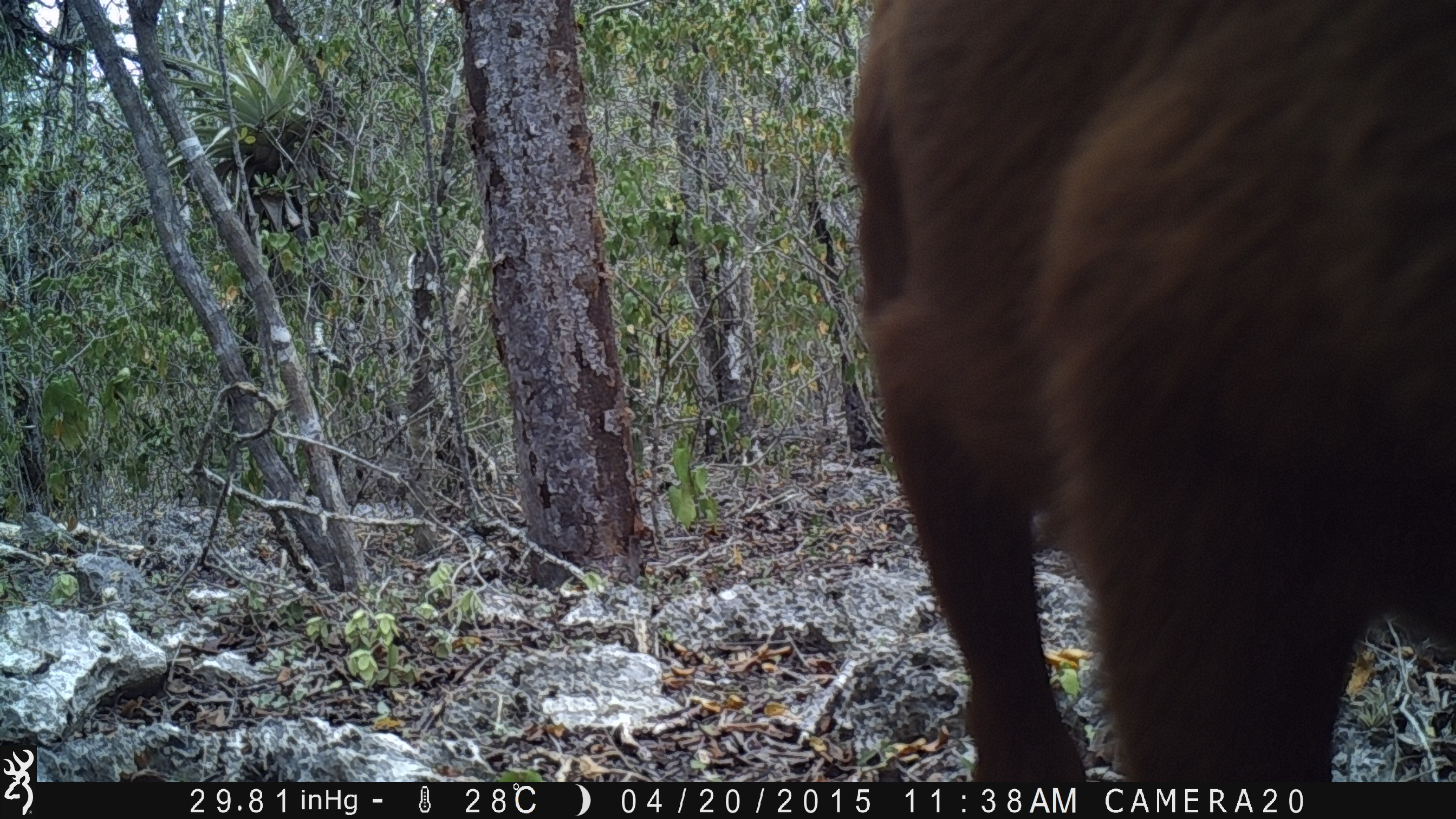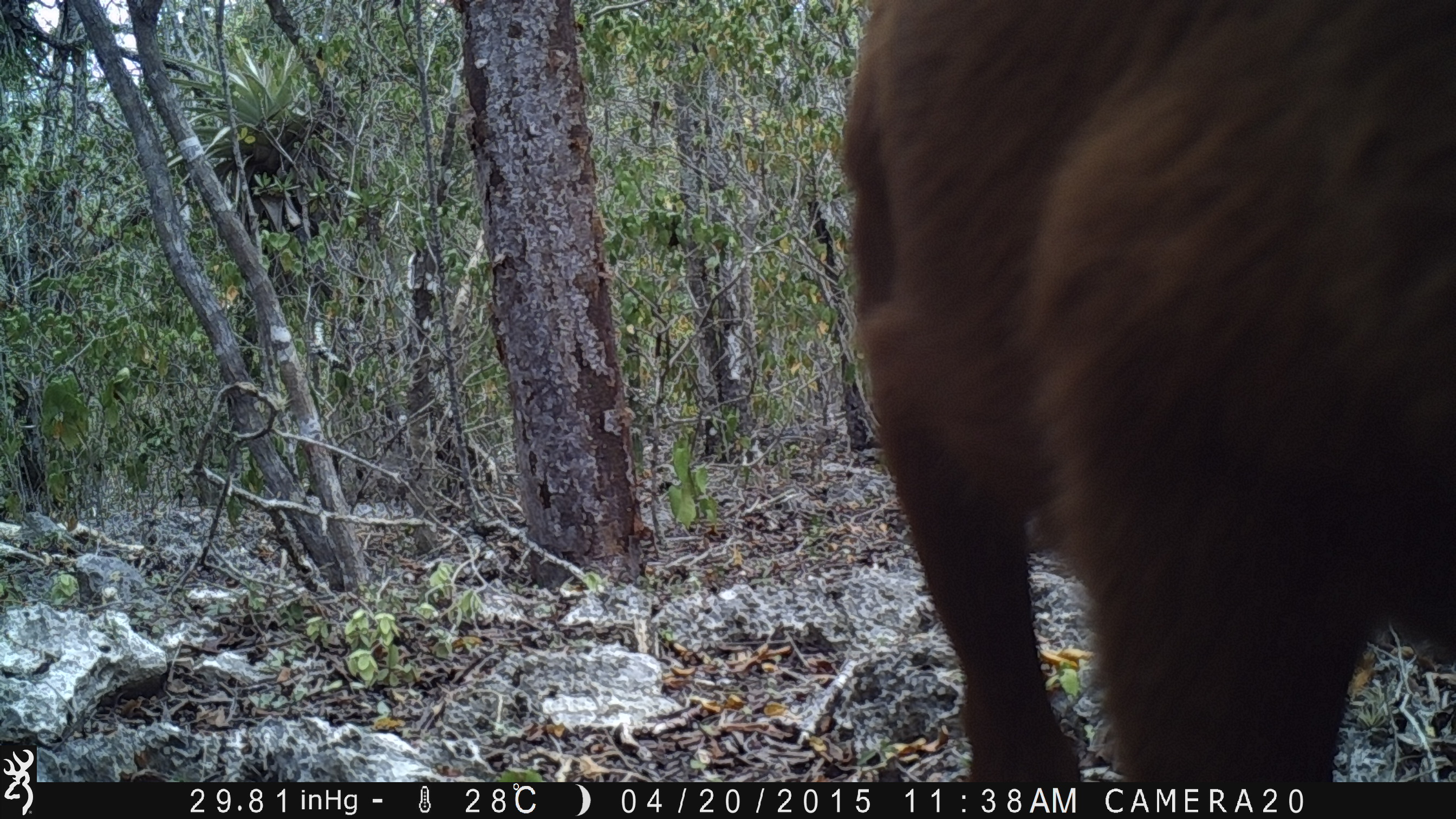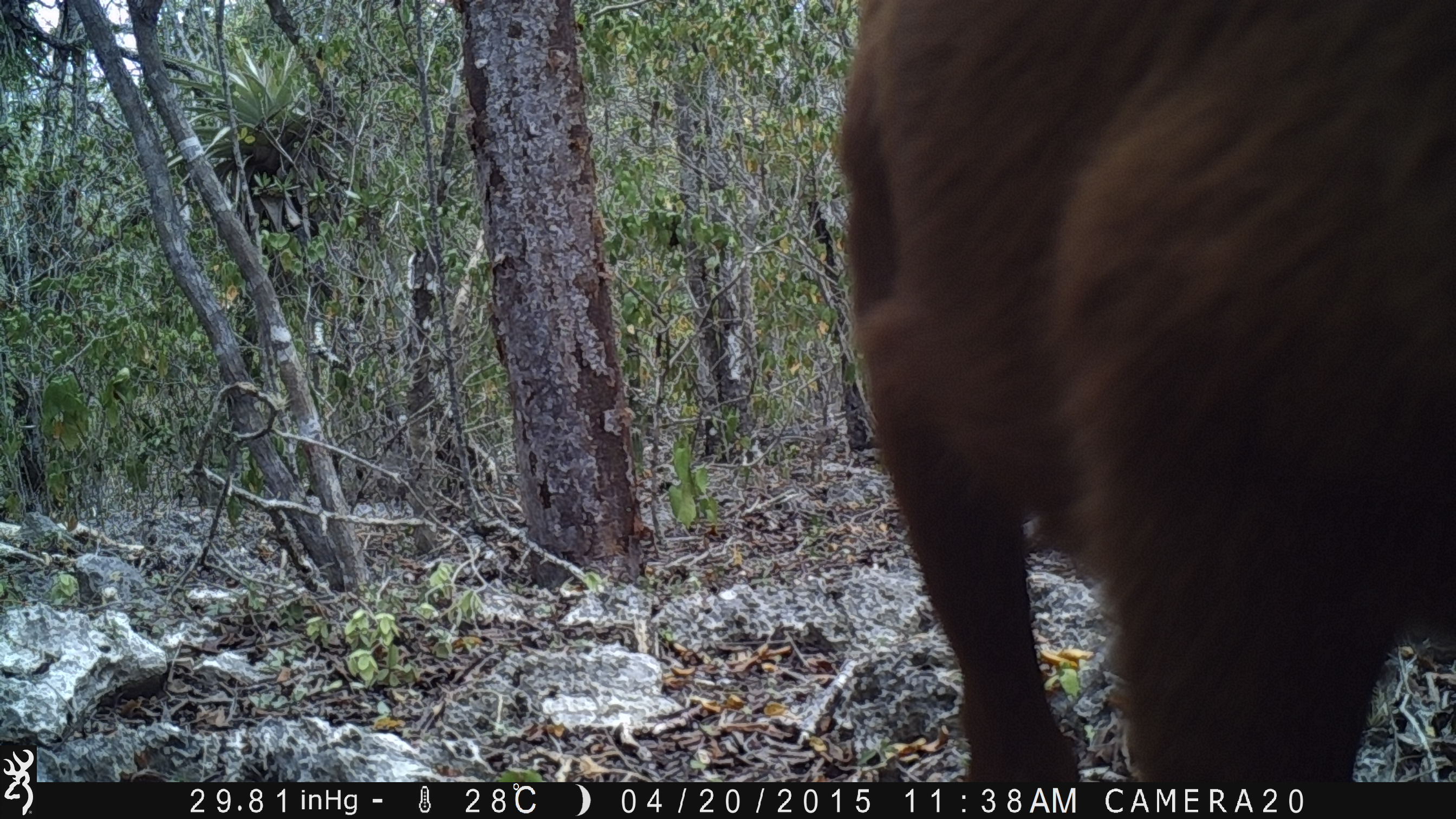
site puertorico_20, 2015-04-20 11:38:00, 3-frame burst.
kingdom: Animalia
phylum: Chordata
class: Mammalia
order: Artiodactyla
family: Bovidae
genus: Capra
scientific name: Capra hircus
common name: goat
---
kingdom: Animalia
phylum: Chordata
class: Mammalia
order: Artiodactyla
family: Suidae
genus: Sus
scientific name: Sus scrofa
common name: pig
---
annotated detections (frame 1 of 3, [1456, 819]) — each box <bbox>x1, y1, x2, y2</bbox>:
goat: <bbox>851, 4, 1455, 801</bbox>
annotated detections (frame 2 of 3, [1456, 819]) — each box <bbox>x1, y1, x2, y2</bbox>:
pig: <bbox>845, 3, 1455, 803</bbox>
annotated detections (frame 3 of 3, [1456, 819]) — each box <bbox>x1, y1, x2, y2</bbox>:
goat: <bbox>838, 3, 1455, 774</bbox>